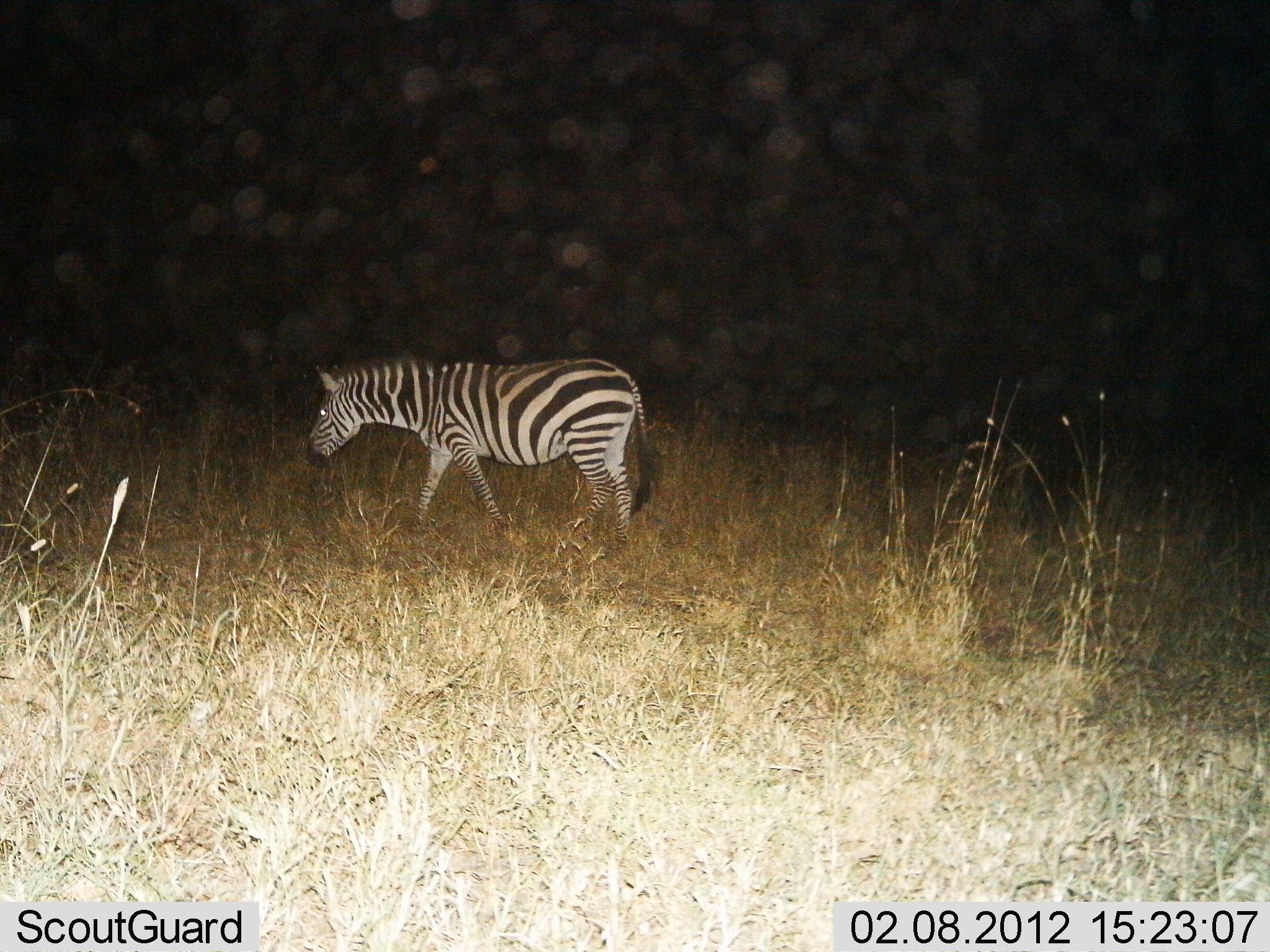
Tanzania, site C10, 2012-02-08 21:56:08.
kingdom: Animalia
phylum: Chordata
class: Mammalia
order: Perissodactyla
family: Equidae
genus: Equus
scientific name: Equus quagga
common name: plains zebra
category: zebra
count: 1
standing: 12%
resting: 0%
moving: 88%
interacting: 0%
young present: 0%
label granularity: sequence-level